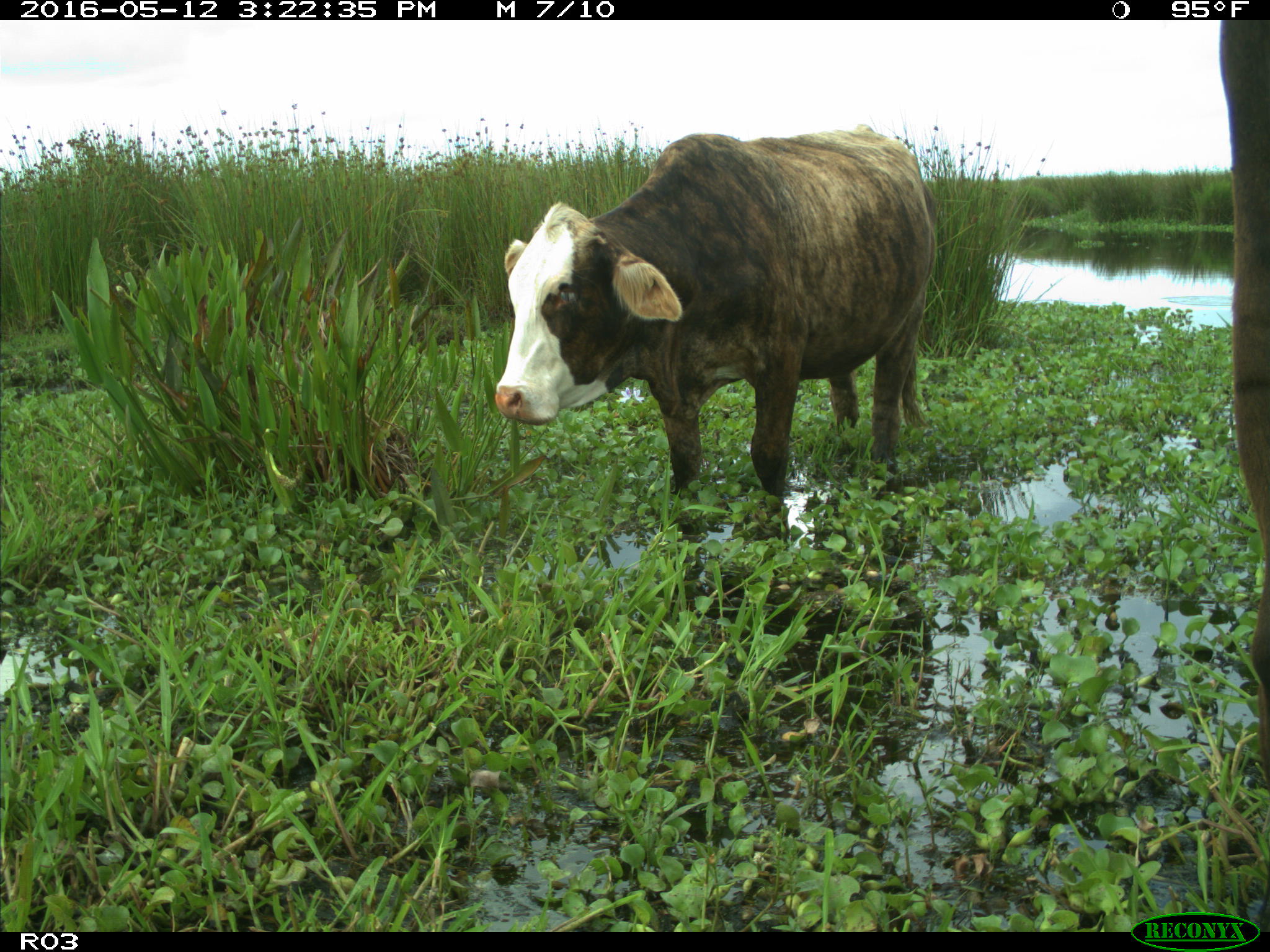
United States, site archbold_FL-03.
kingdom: Animalia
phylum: Chordata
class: Mammalia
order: Artiodactyla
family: Bovidae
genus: Bos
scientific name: Bos taurus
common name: domestic cow